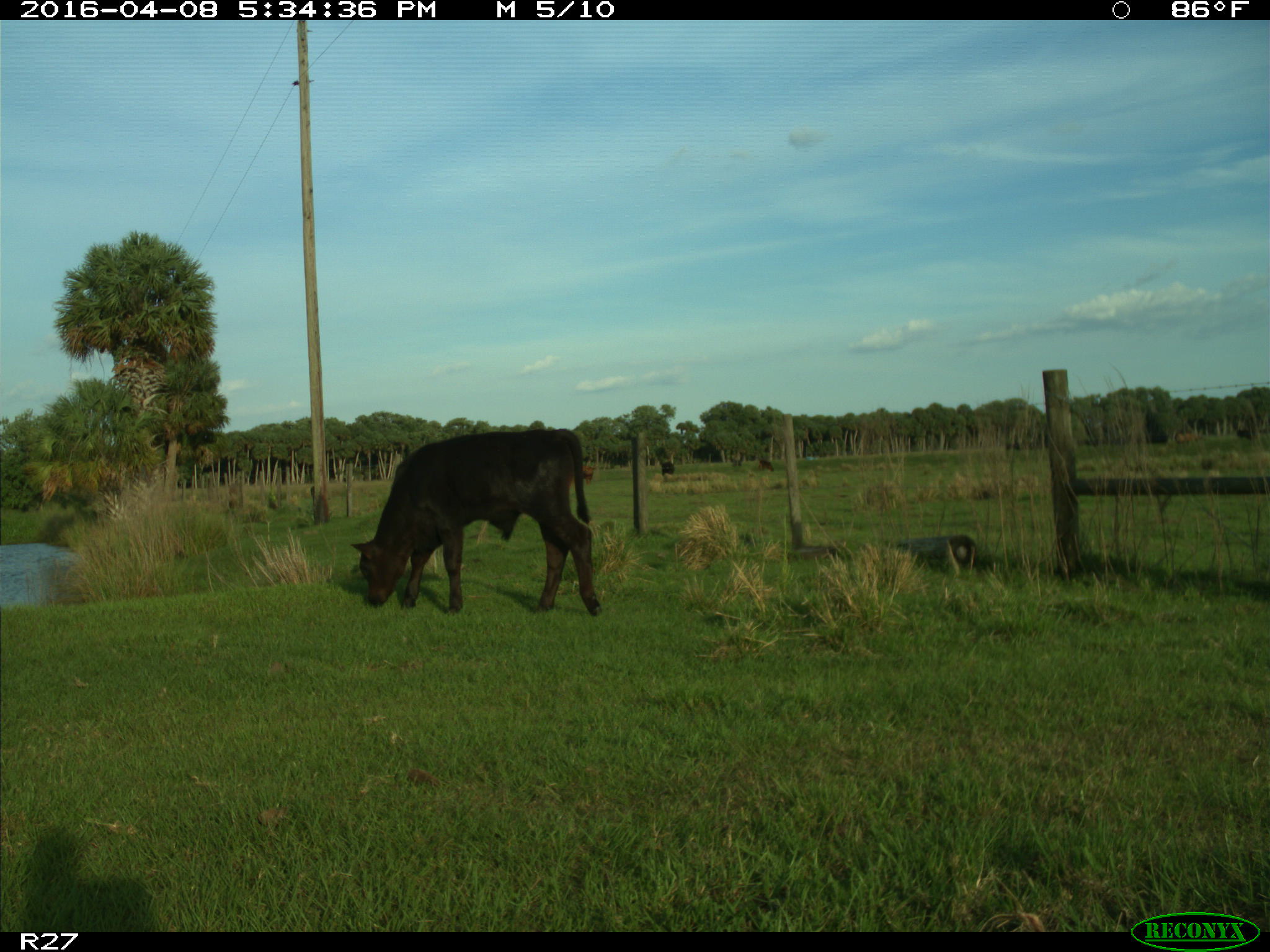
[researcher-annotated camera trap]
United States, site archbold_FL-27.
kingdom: Animalia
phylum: Chordata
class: Mammalia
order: Artiodactyla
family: Bovidae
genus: Bos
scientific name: Bos taurus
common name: domestic cow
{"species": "Bos taurus (domestic cow)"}